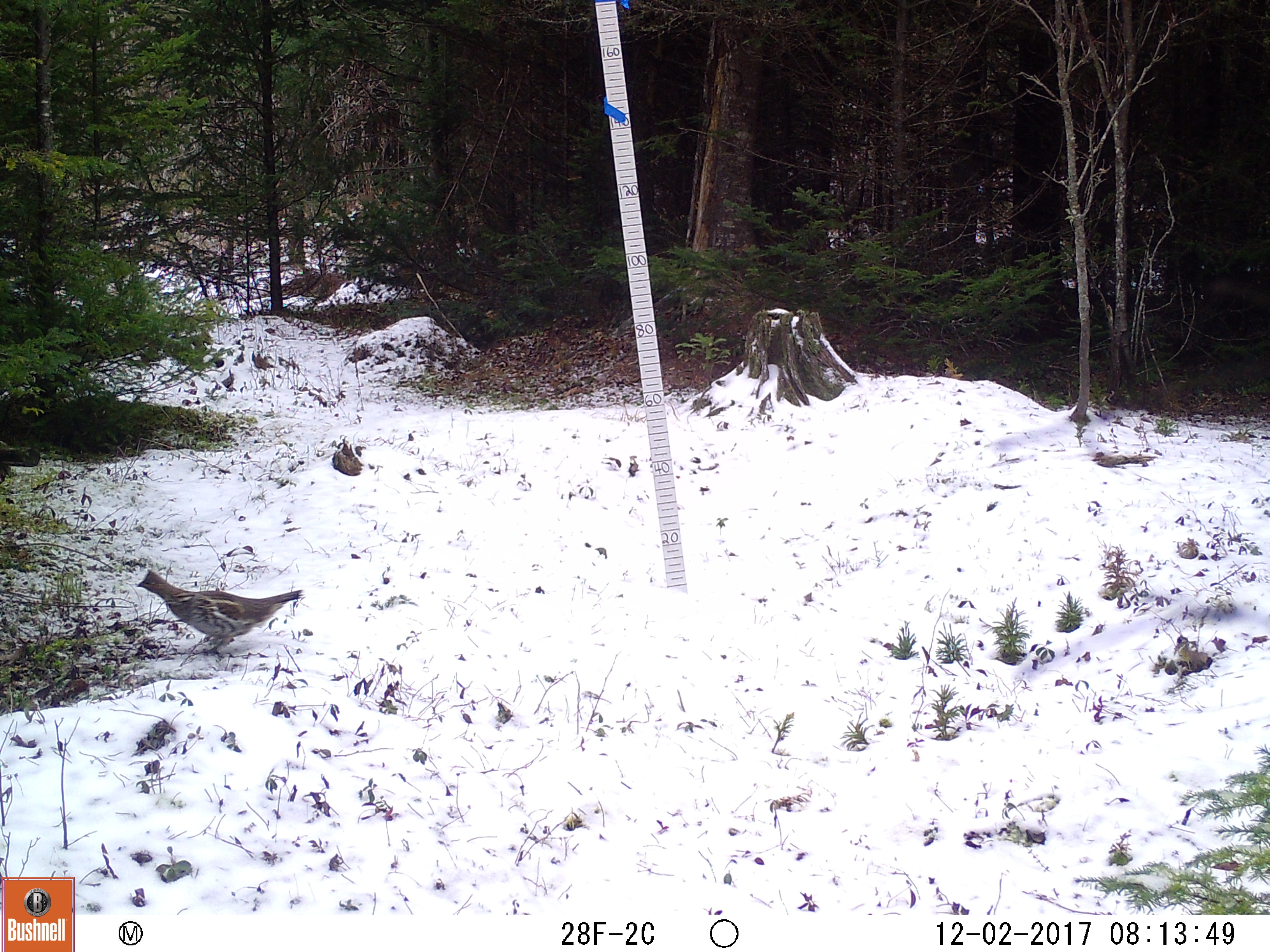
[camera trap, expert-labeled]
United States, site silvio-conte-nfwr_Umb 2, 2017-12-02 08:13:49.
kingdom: Animalia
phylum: Chordata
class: Aves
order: Galliformes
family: Phasianidae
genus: Bonasa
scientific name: Bonasa umbellus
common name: ruffed grouse